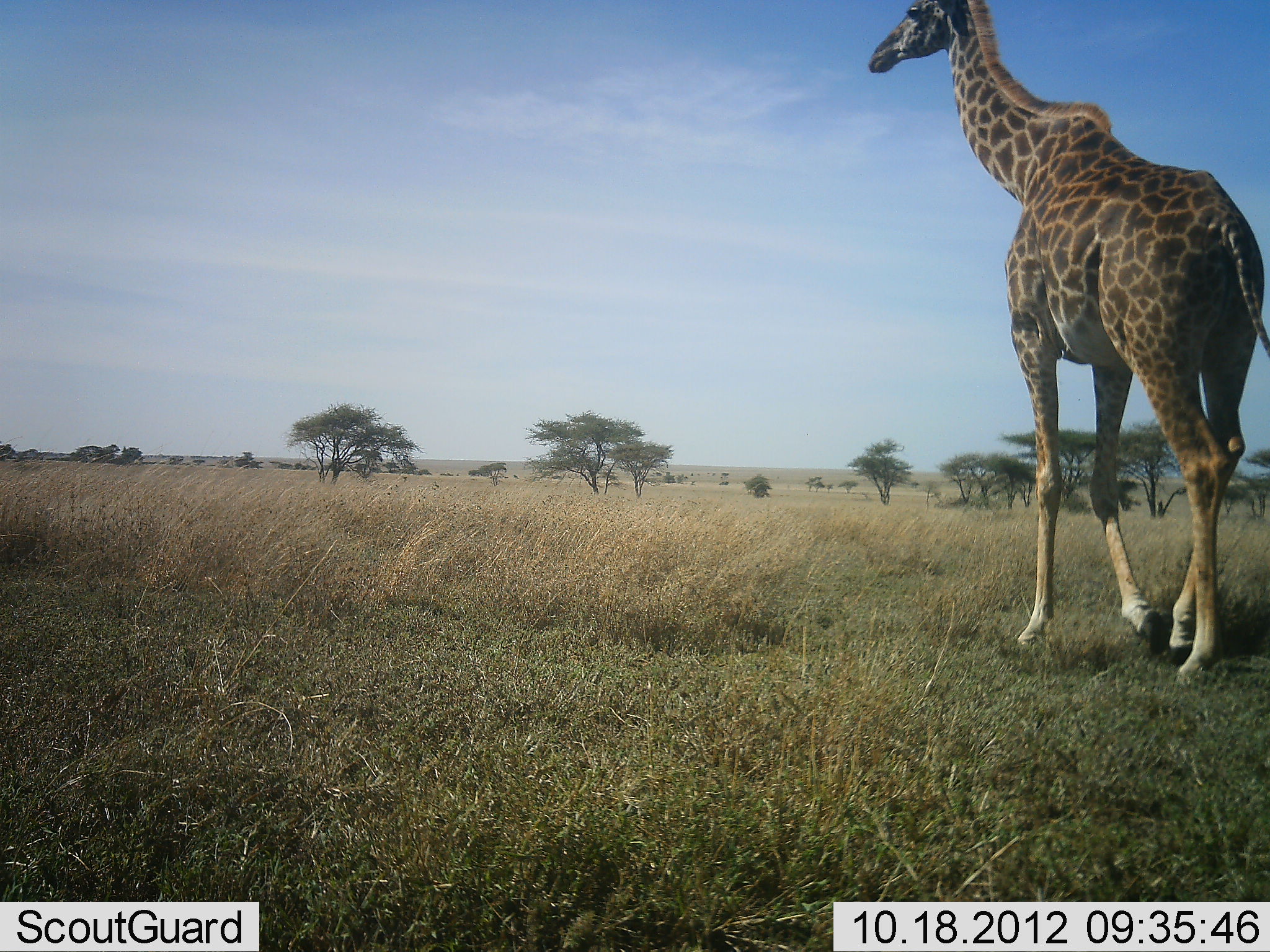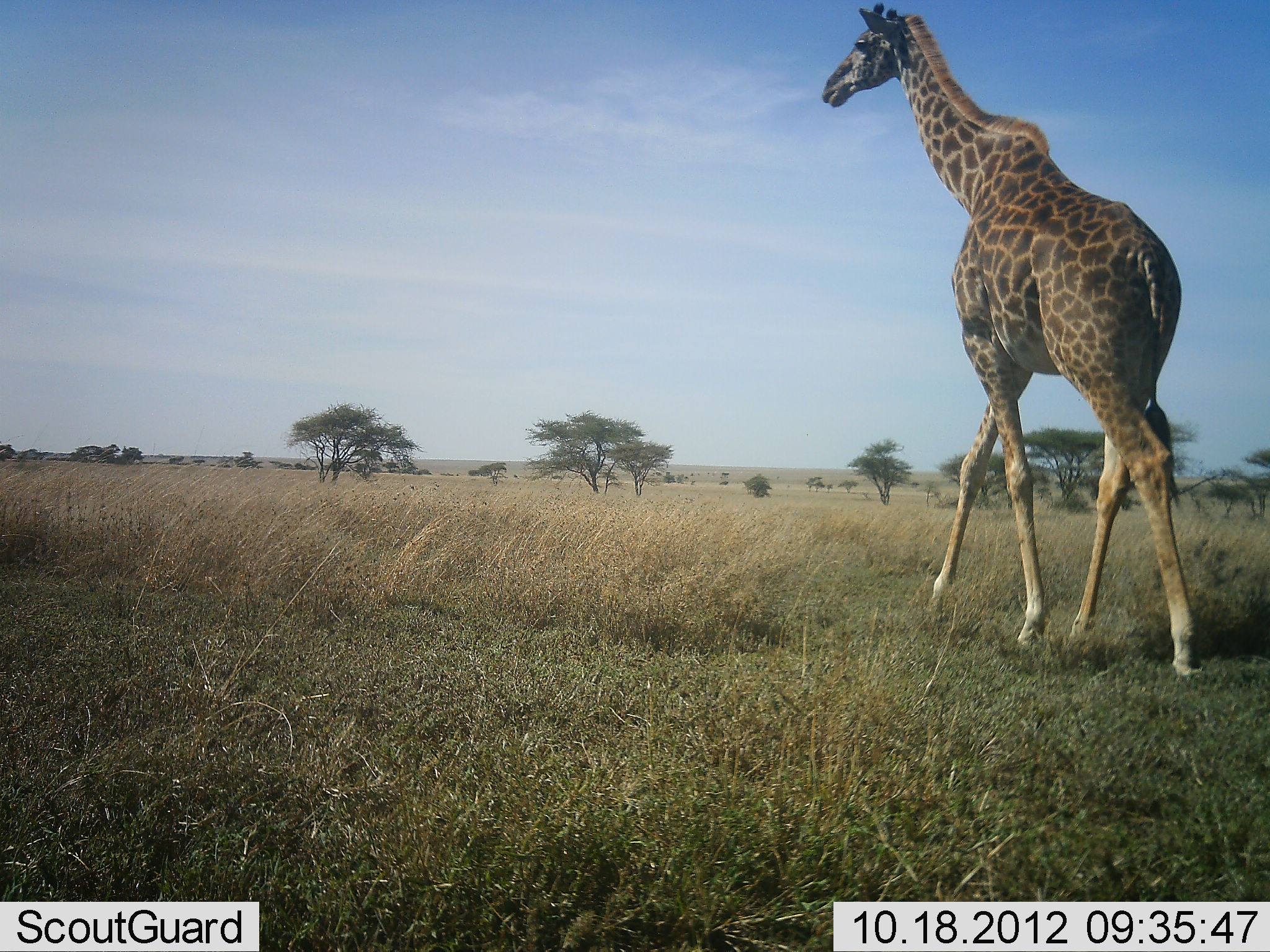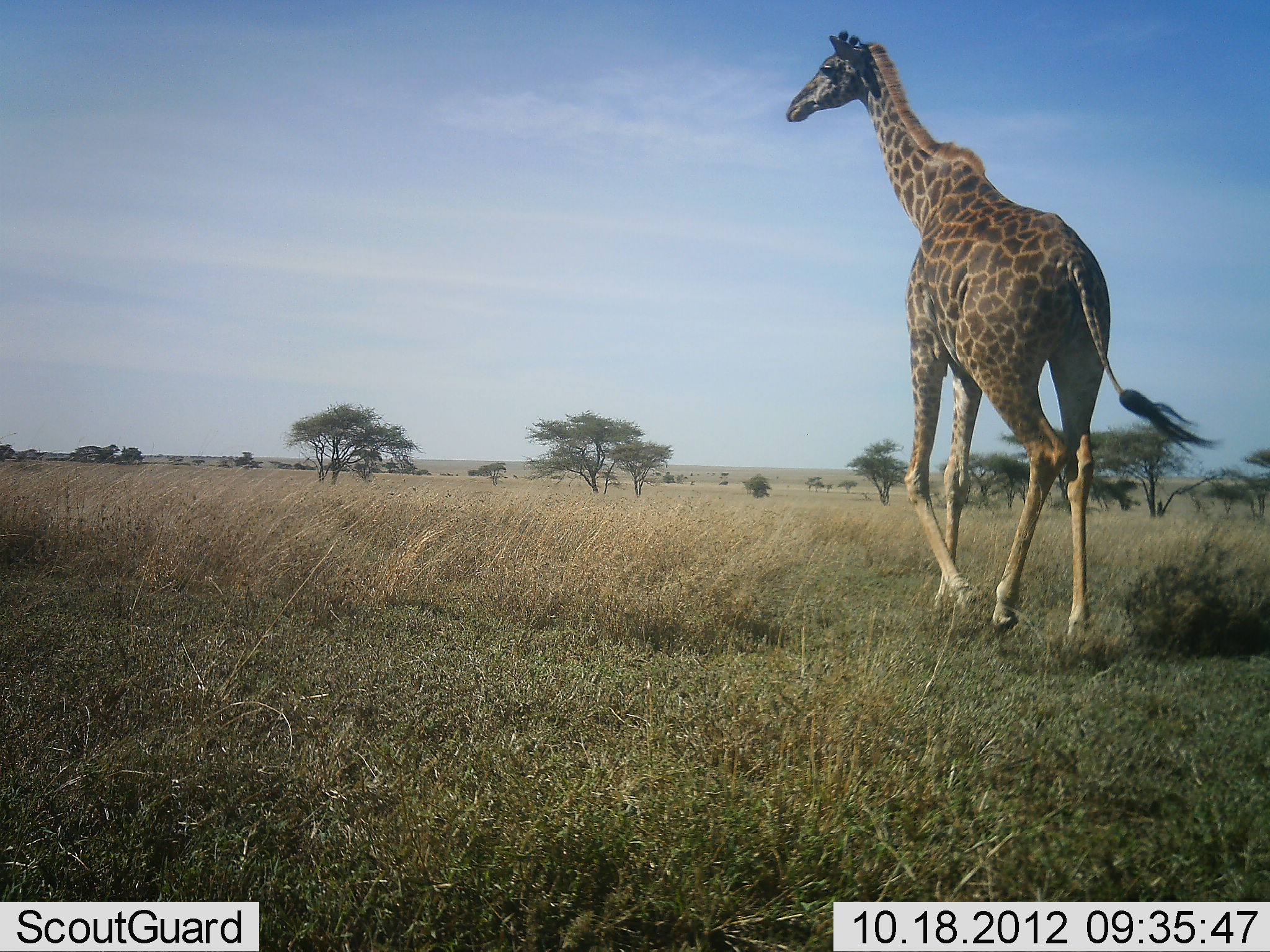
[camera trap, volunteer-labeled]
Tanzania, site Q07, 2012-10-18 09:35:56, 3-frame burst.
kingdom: Animalia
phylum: Chordata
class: Mammalia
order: Artiodactyla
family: Giraffidae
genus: Giraffa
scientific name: Giraffa camelopardalis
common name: giraffe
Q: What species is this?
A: Giraffe (Giraffa camelopardalis).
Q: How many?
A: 1.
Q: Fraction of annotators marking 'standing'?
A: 0%.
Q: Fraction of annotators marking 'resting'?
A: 0%.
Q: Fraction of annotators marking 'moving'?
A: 100%.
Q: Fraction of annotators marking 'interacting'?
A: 0%.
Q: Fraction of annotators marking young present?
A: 0%.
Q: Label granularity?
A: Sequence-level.